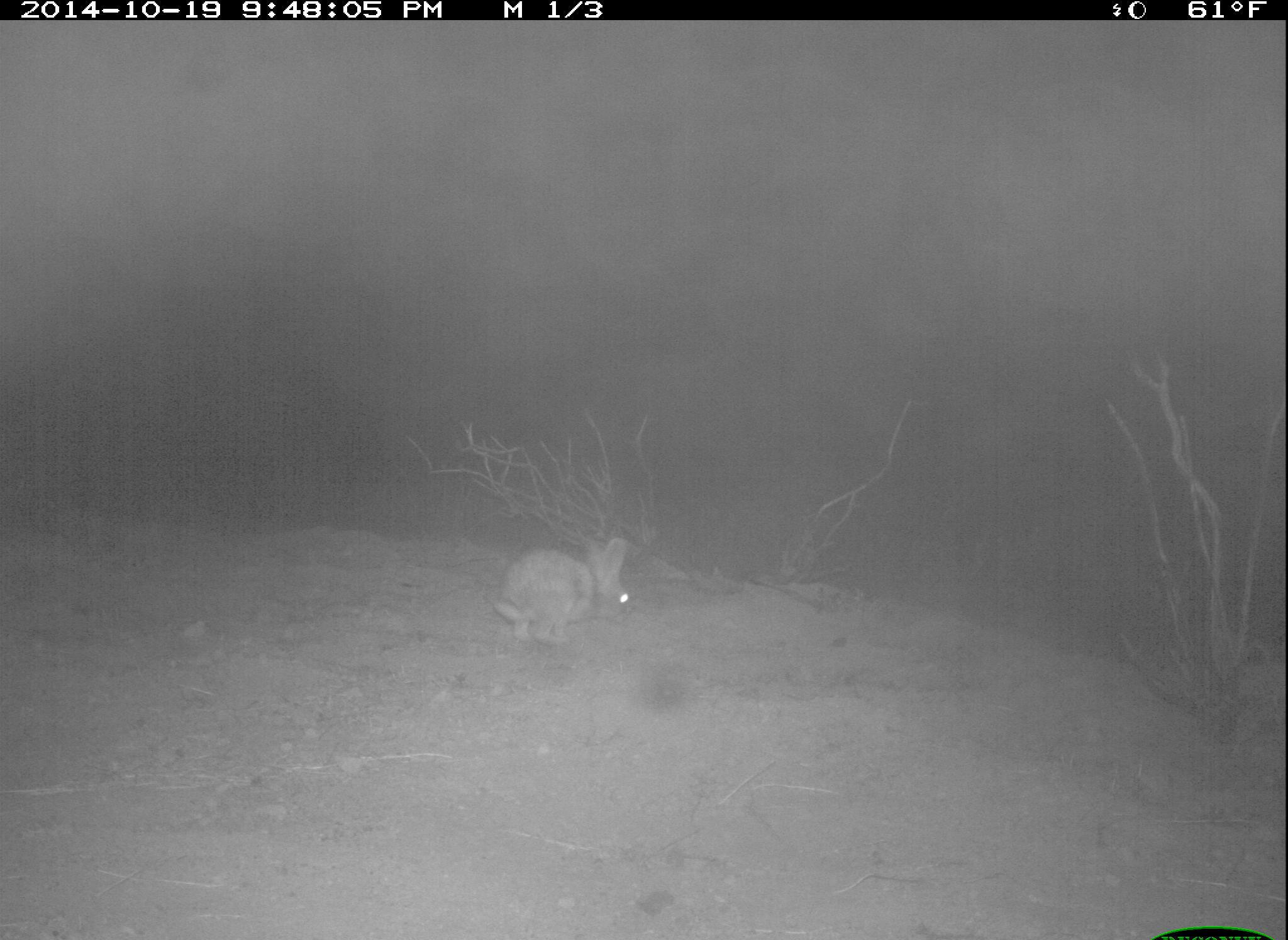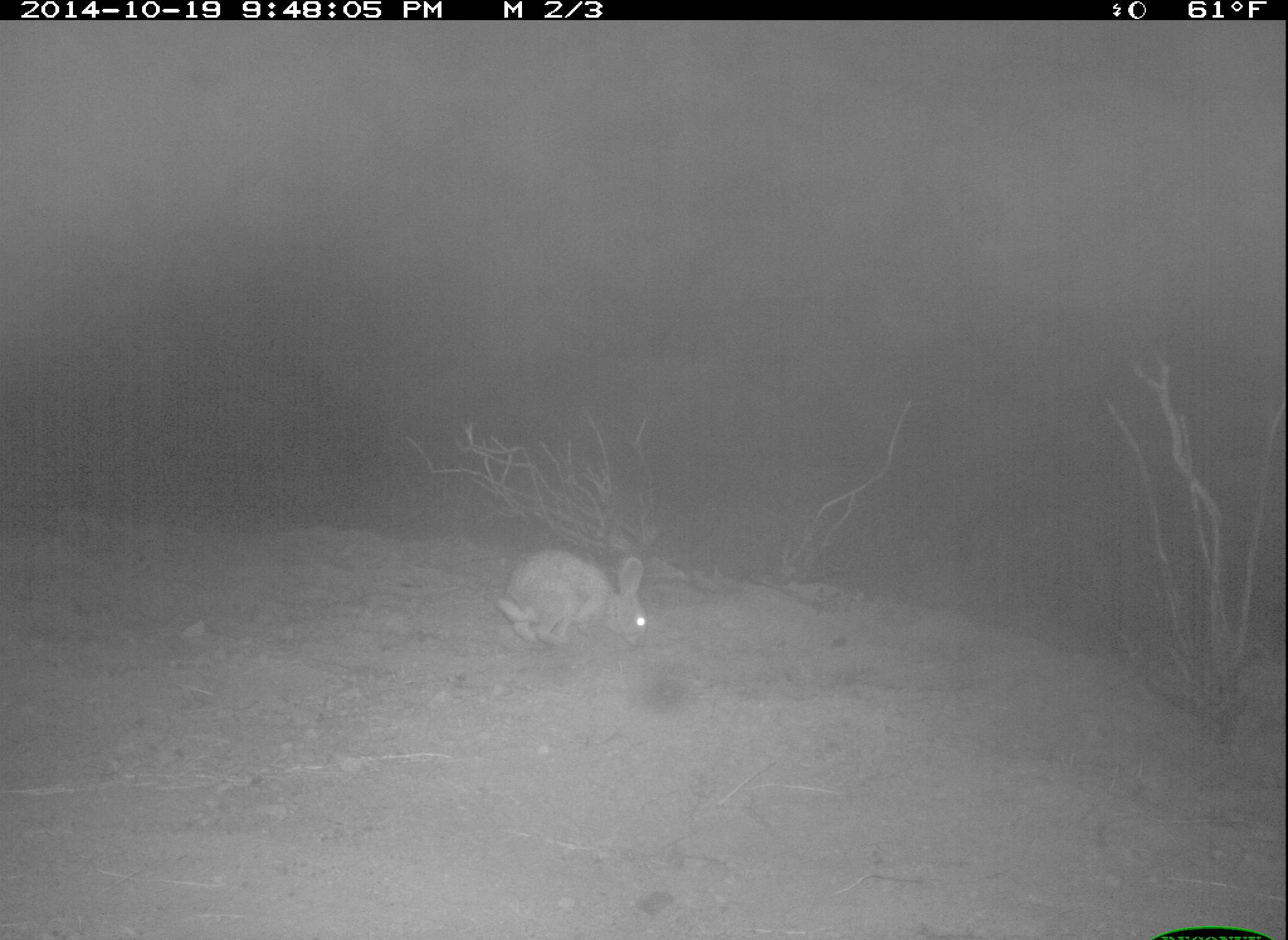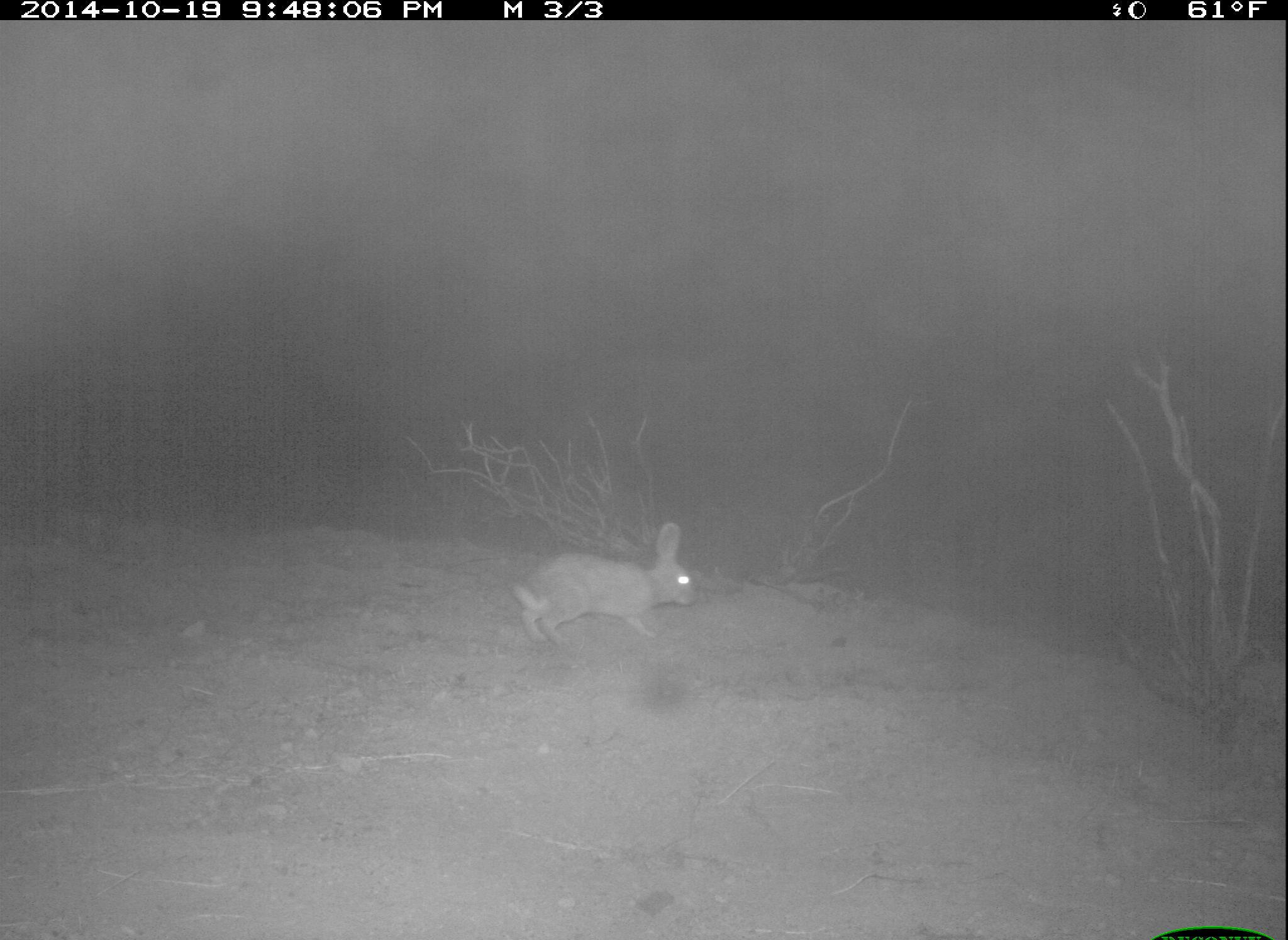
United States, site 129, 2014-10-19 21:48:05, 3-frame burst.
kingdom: Animalia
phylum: Chordata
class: Mammalia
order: Lagomorpha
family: Leporidae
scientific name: Leporidae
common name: rabbits and hares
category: rabbit